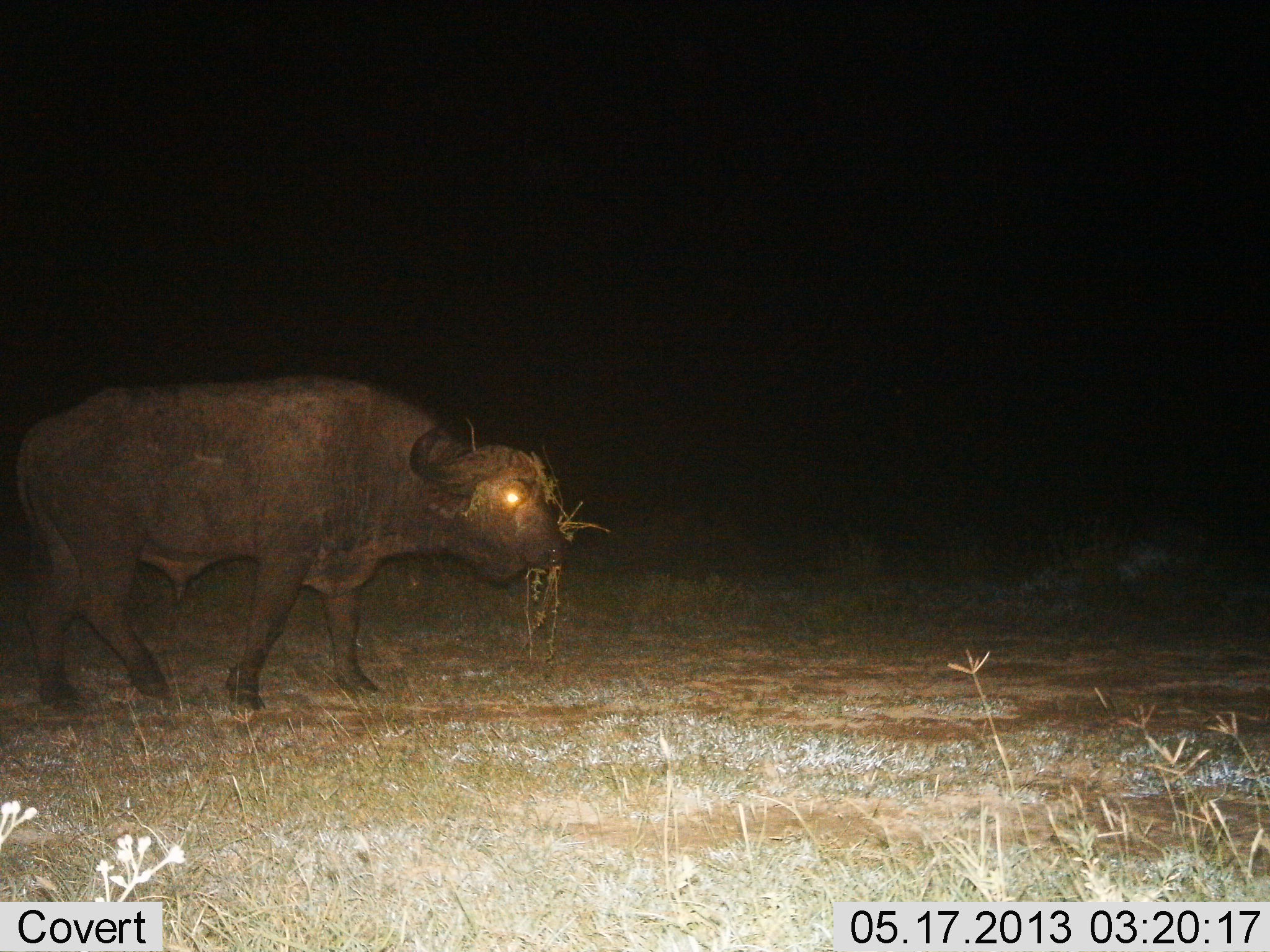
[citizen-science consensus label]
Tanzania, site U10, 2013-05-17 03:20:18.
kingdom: Animalia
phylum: Chordata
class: Mammalia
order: Artiodactyla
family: Bovidae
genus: Syncerus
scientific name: Syncerus caffer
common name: cape buffalo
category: buffalo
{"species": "buffalo (cape buffalo) (Syncerus caffer)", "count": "1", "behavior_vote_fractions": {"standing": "28%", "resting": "0%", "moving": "31%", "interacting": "0%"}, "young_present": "0%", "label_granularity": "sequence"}